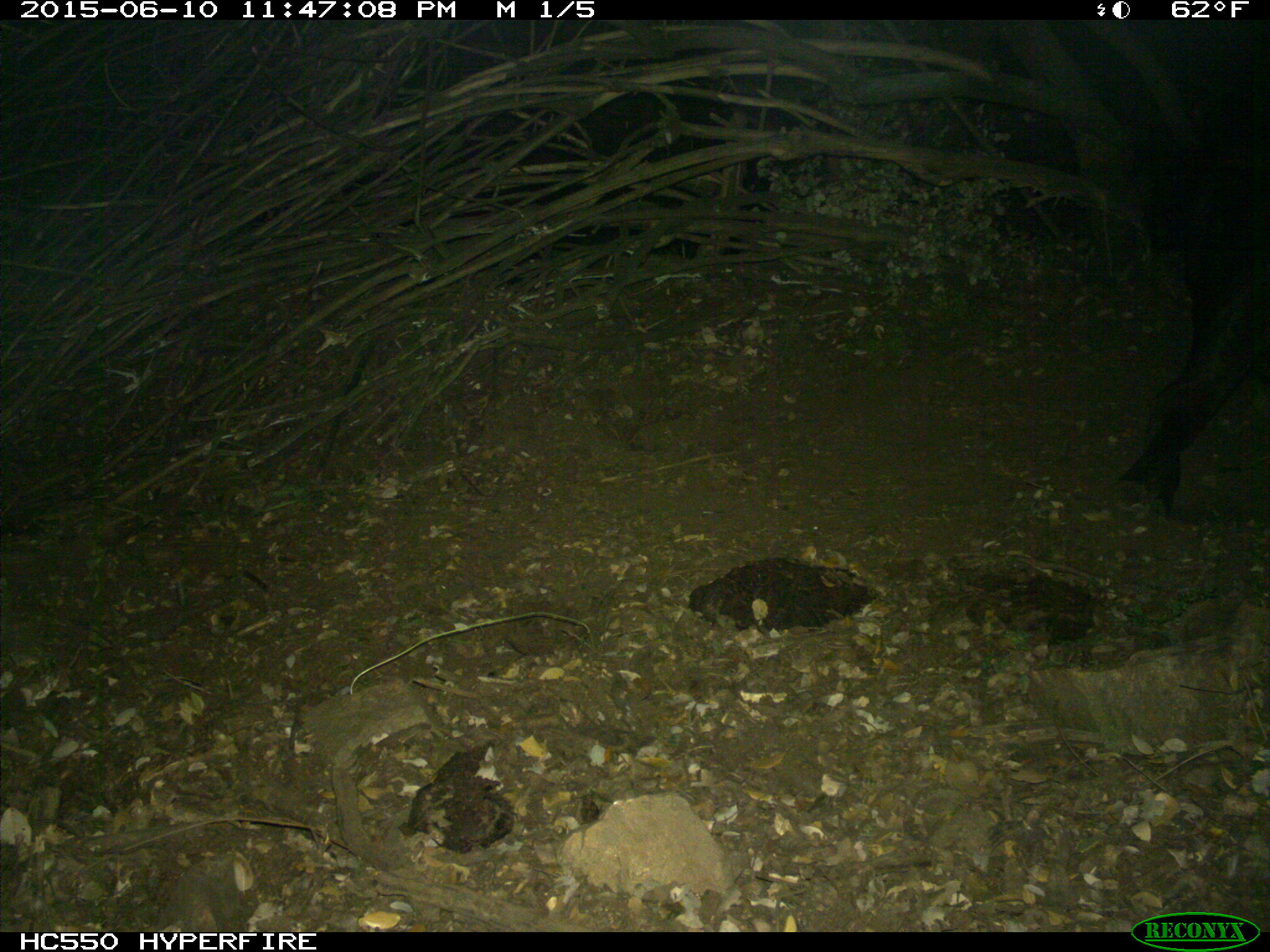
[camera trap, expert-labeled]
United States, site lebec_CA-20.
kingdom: Animalia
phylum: Chordata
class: Mammalia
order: Artiodactyla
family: Bovidae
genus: Bos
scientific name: Bos taurus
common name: domestic cow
Bos taurus (domestic cow).